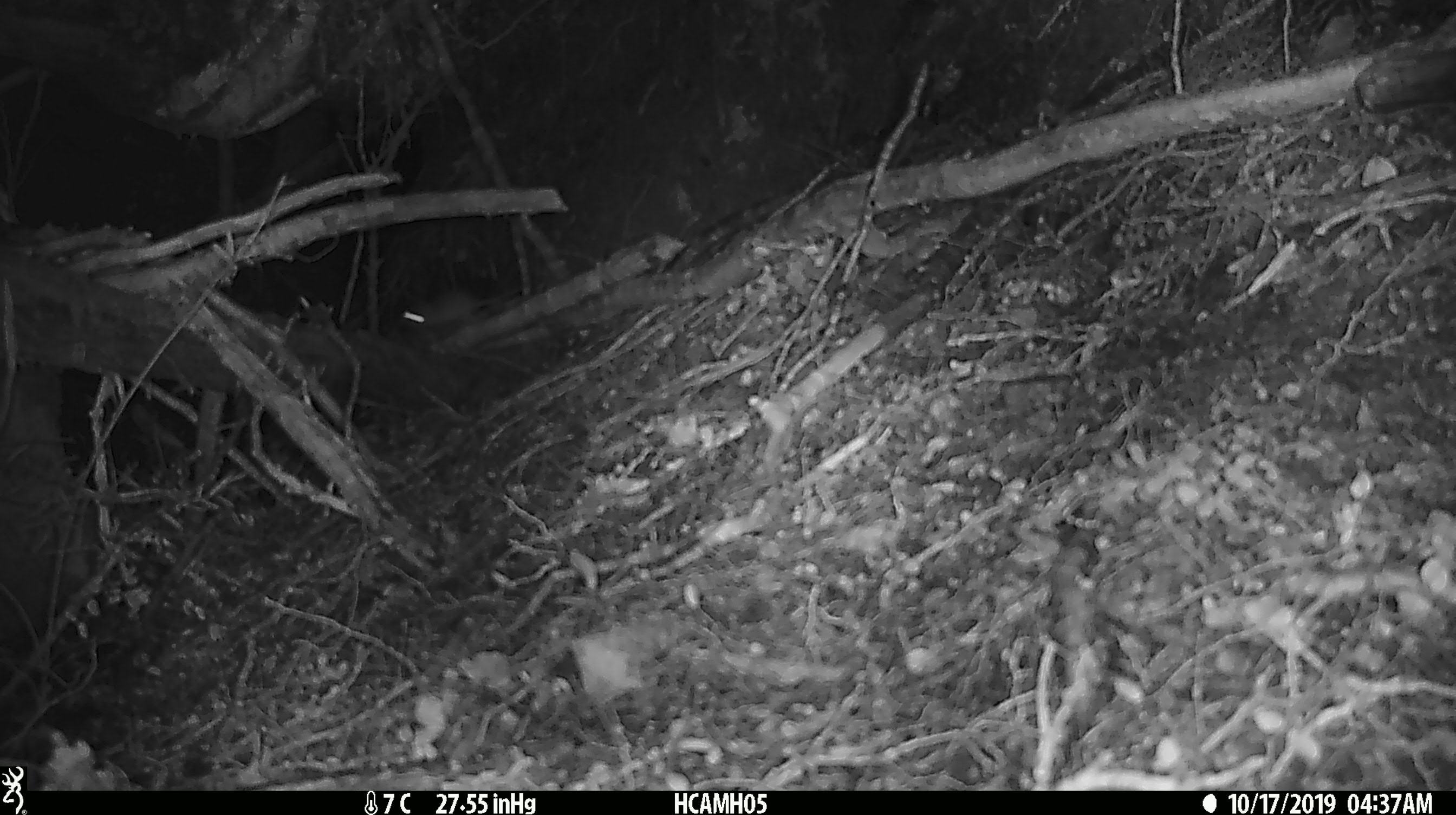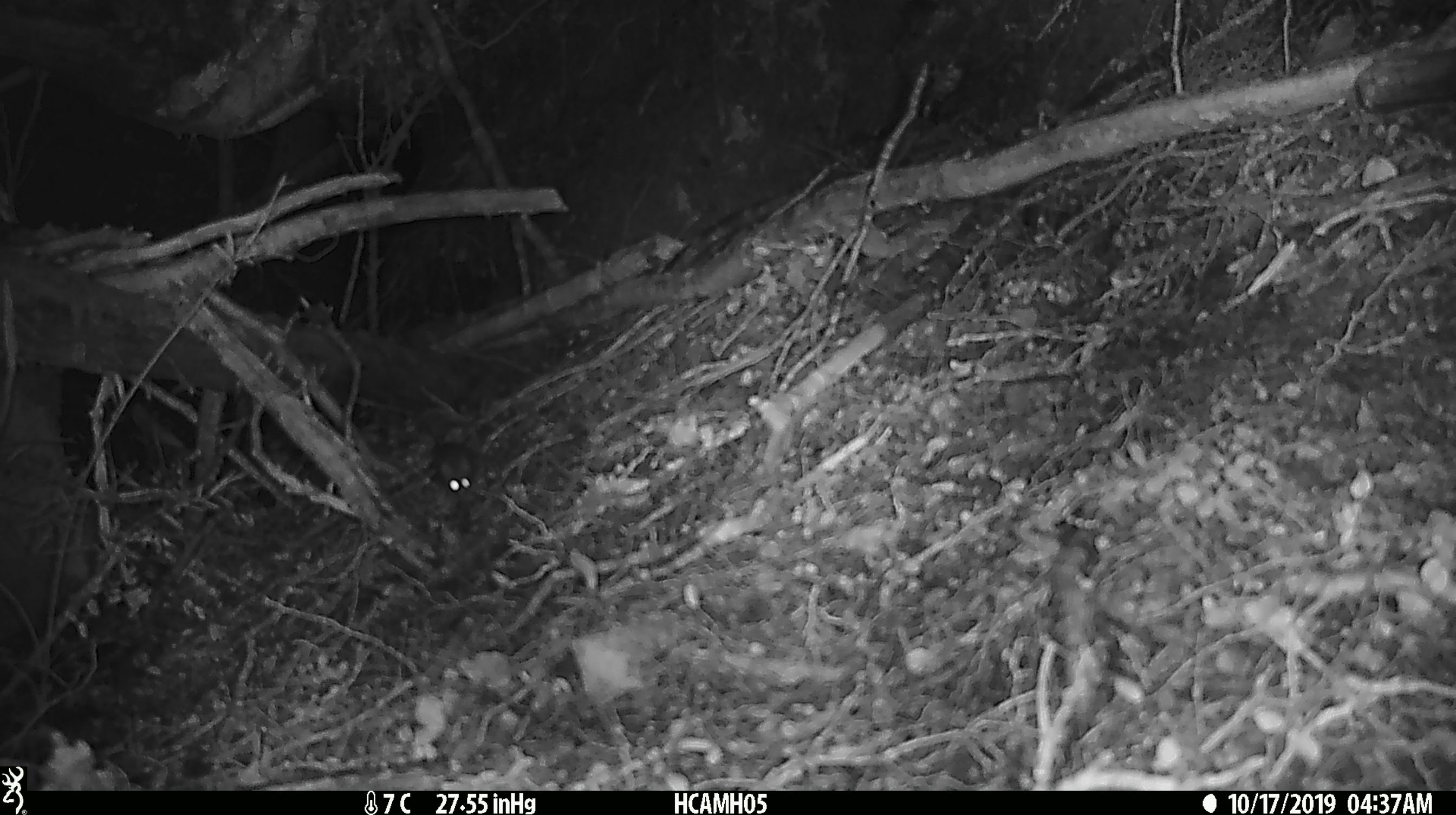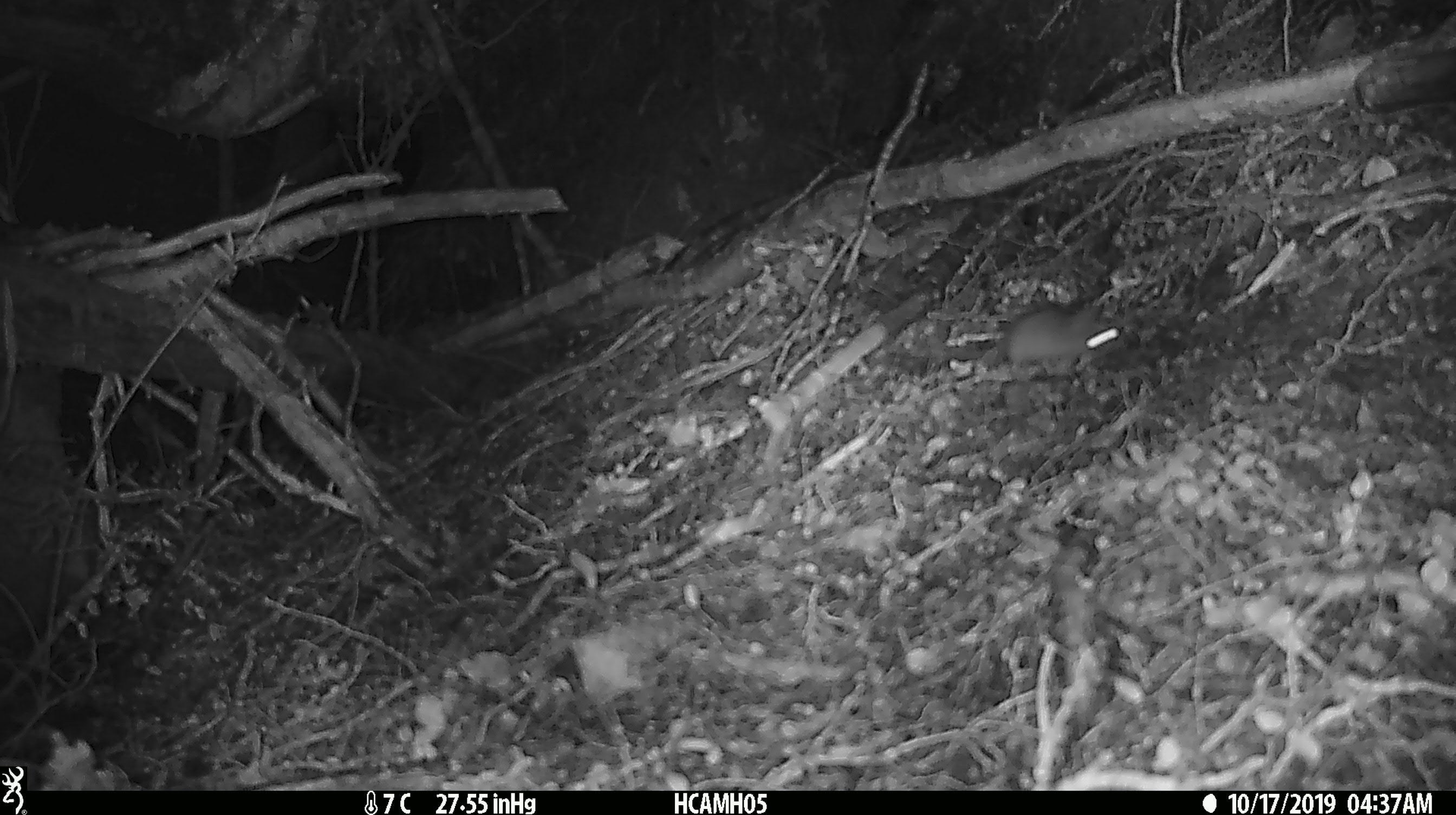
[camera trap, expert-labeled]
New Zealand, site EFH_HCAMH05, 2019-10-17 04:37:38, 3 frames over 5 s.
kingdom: Animalia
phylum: Chordata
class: Mammalia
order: Rodentia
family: Muridae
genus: Mus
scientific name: Mus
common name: mouse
Mouse (Mus).